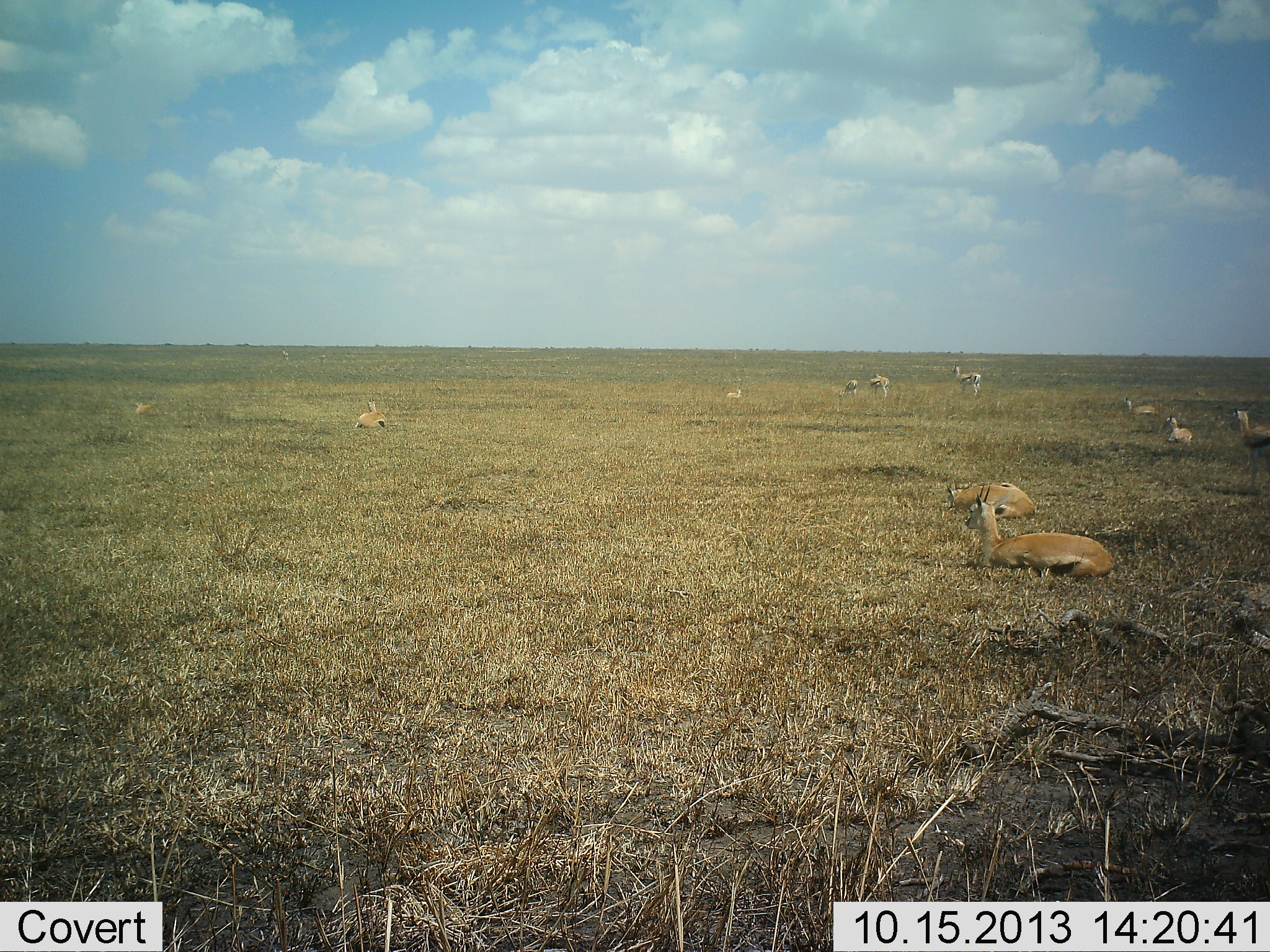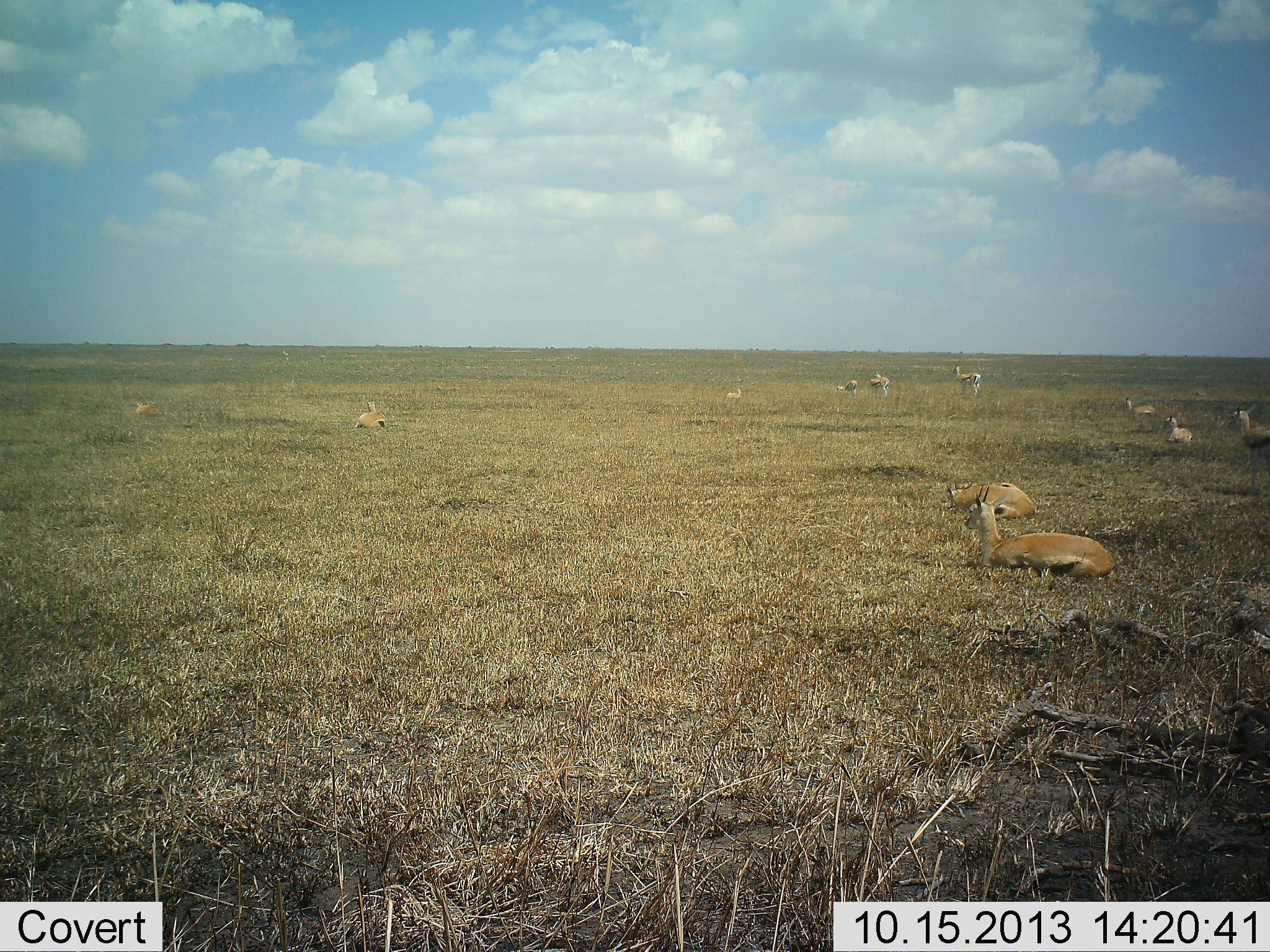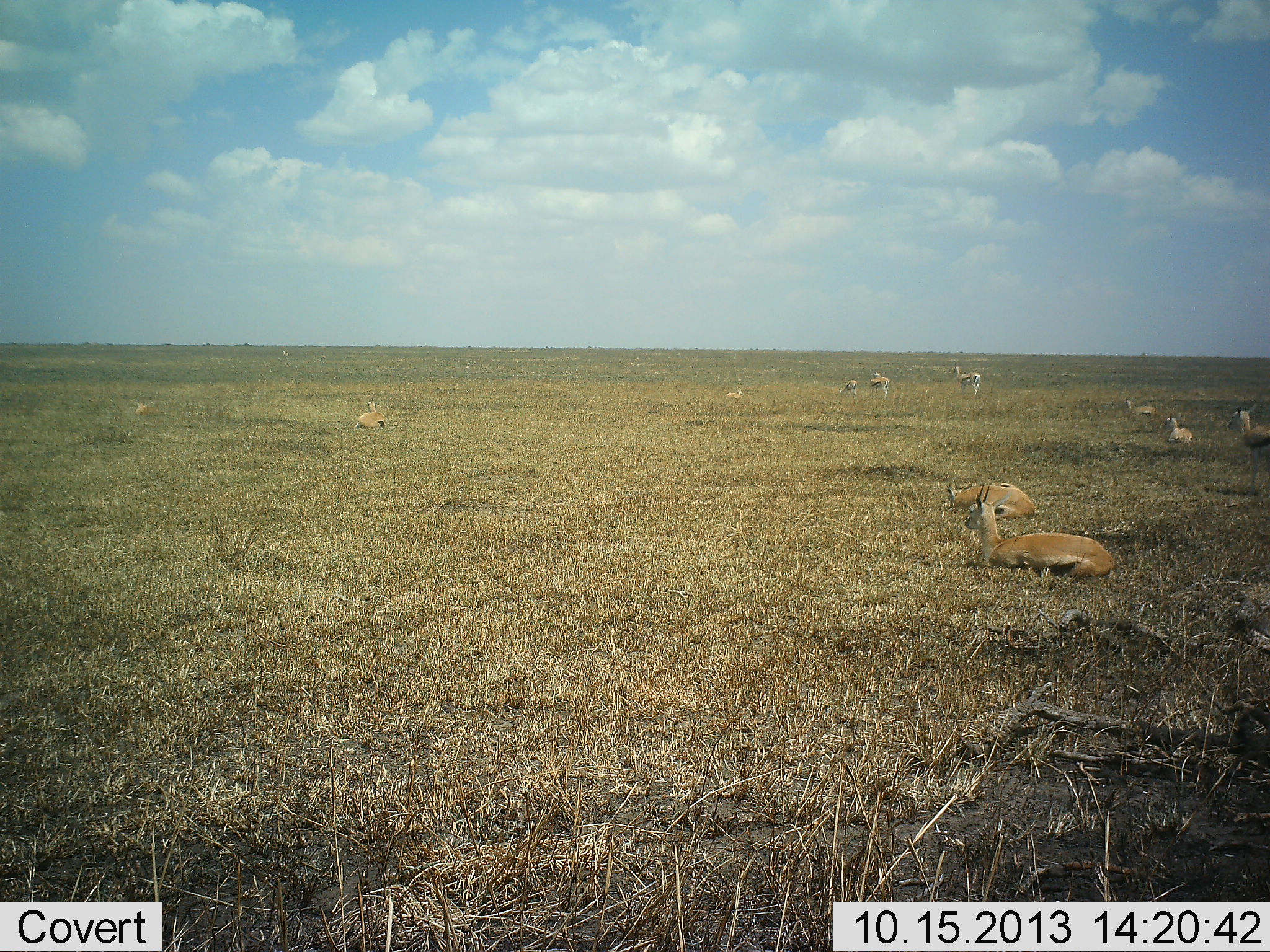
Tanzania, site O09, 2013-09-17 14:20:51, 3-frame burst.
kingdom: Animalia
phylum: Chordata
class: Mammalia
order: Artiodactyla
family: Bovidae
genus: Eudorcas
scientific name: Eudorcas thomsonii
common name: thomson's gazelle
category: gazellethomsons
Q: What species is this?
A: Gazellethomsons (thomson's gazelle) (Eudorcas thomsonii).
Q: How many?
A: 11-50.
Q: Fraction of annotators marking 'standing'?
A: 60%.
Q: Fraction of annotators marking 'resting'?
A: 100%.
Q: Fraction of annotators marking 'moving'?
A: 0%.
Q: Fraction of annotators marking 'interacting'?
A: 0%.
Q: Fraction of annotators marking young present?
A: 0%.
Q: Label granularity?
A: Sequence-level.